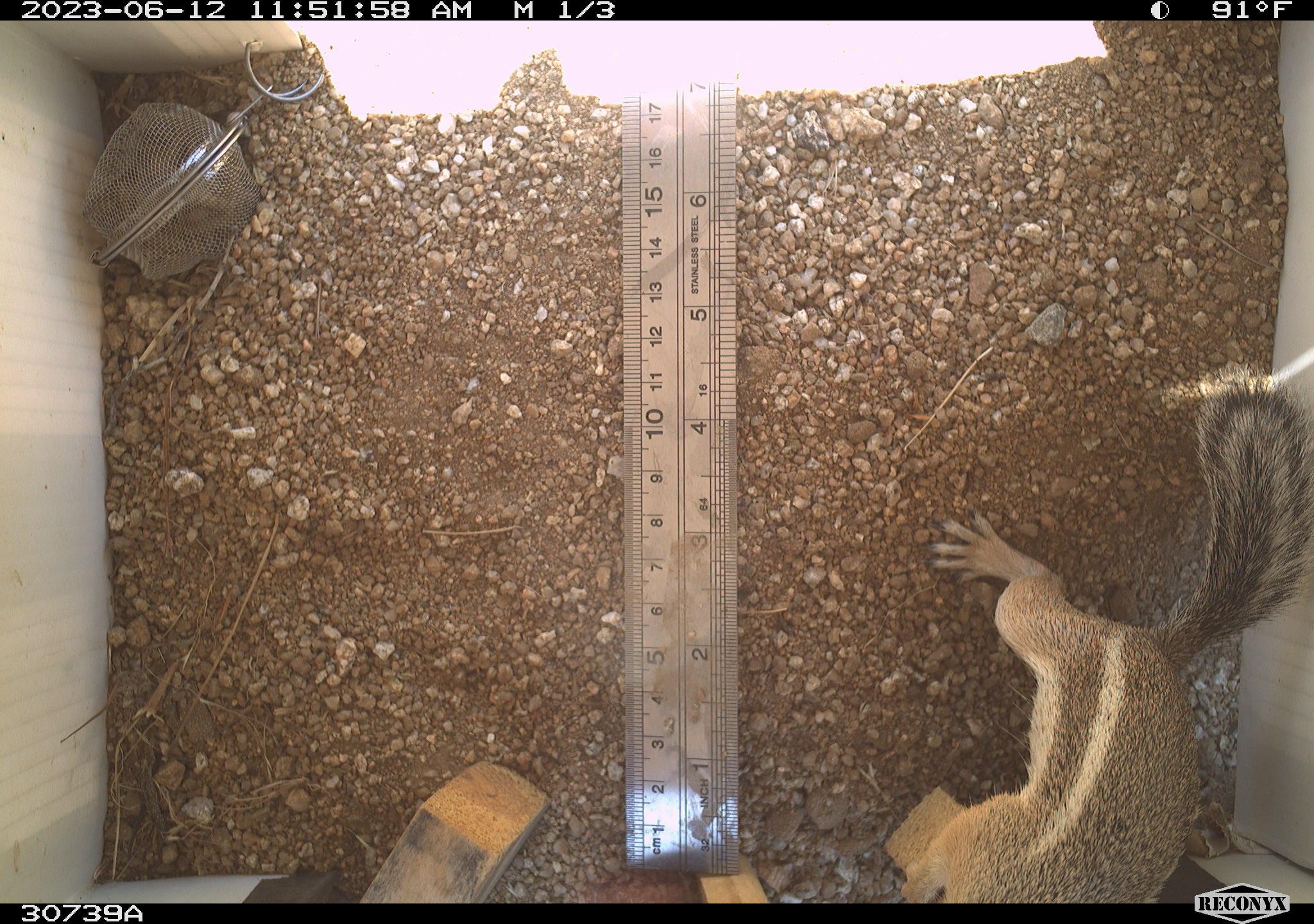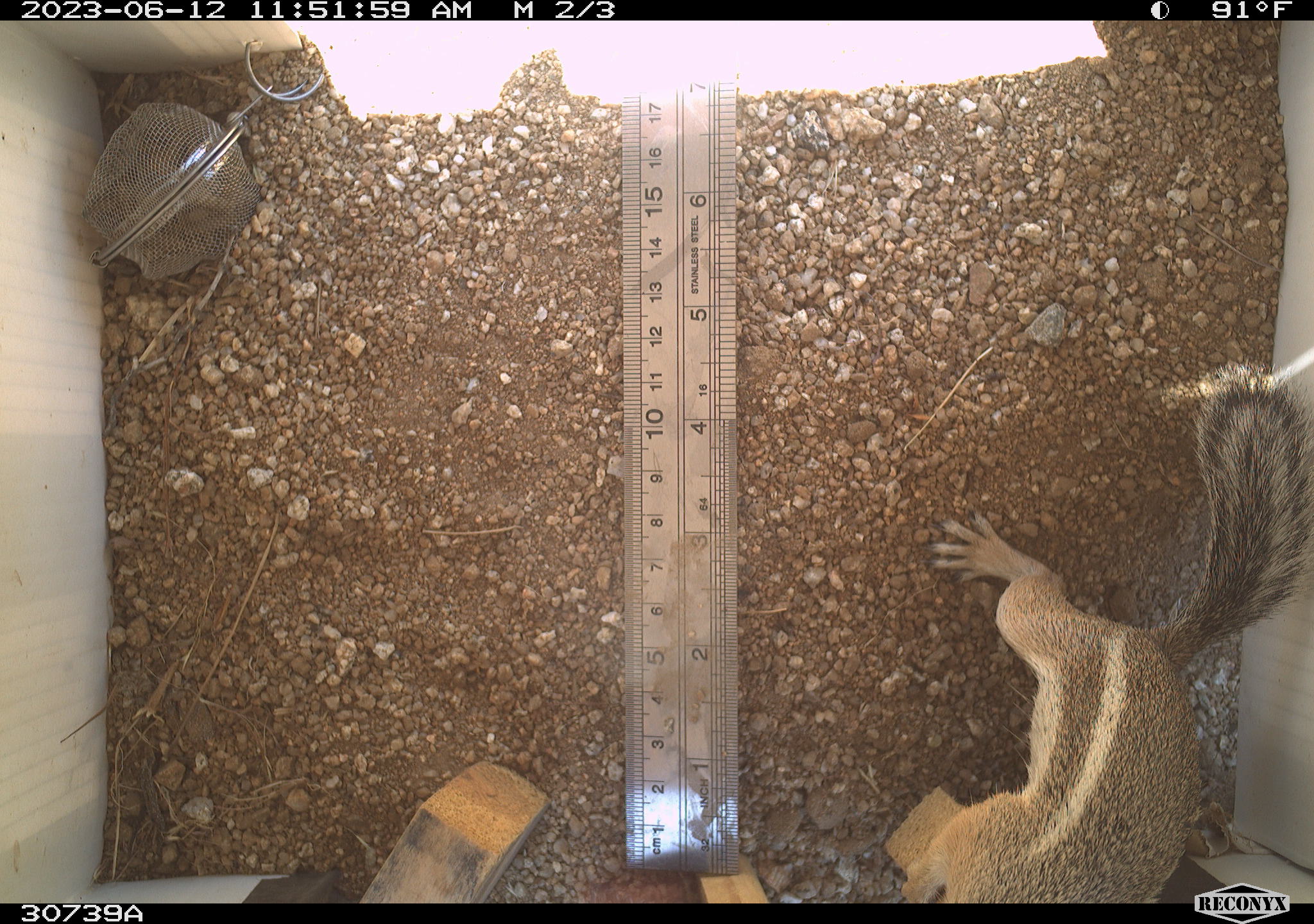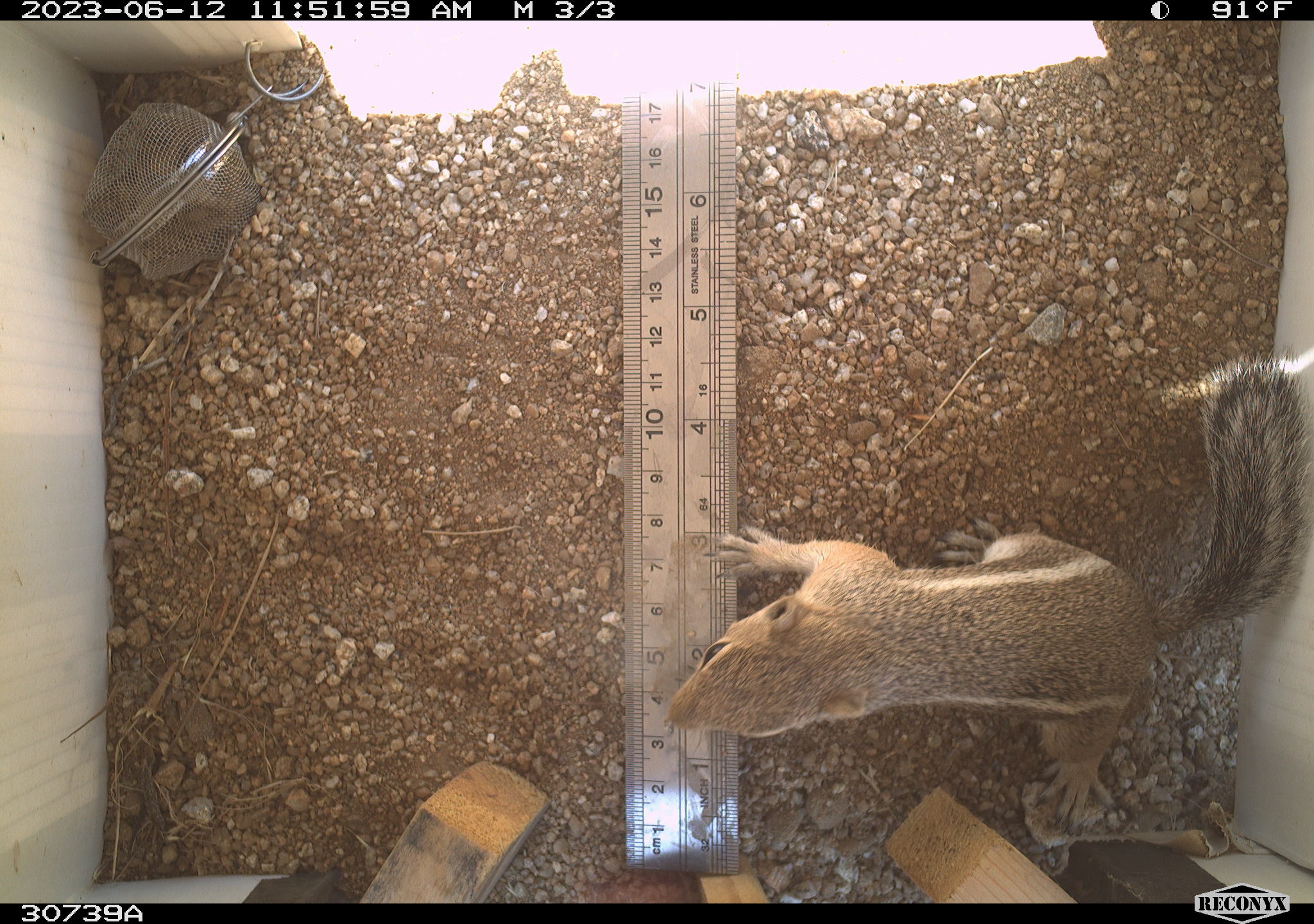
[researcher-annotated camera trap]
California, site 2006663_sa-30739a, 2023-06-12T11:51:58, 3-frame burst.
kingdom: Animalia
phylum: Chordata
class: Mammalia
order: Rodentia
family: Sciuridae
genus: Ammospermophilus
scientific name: Ammospermophilus leucurus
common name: white-tailed antelope squirrel